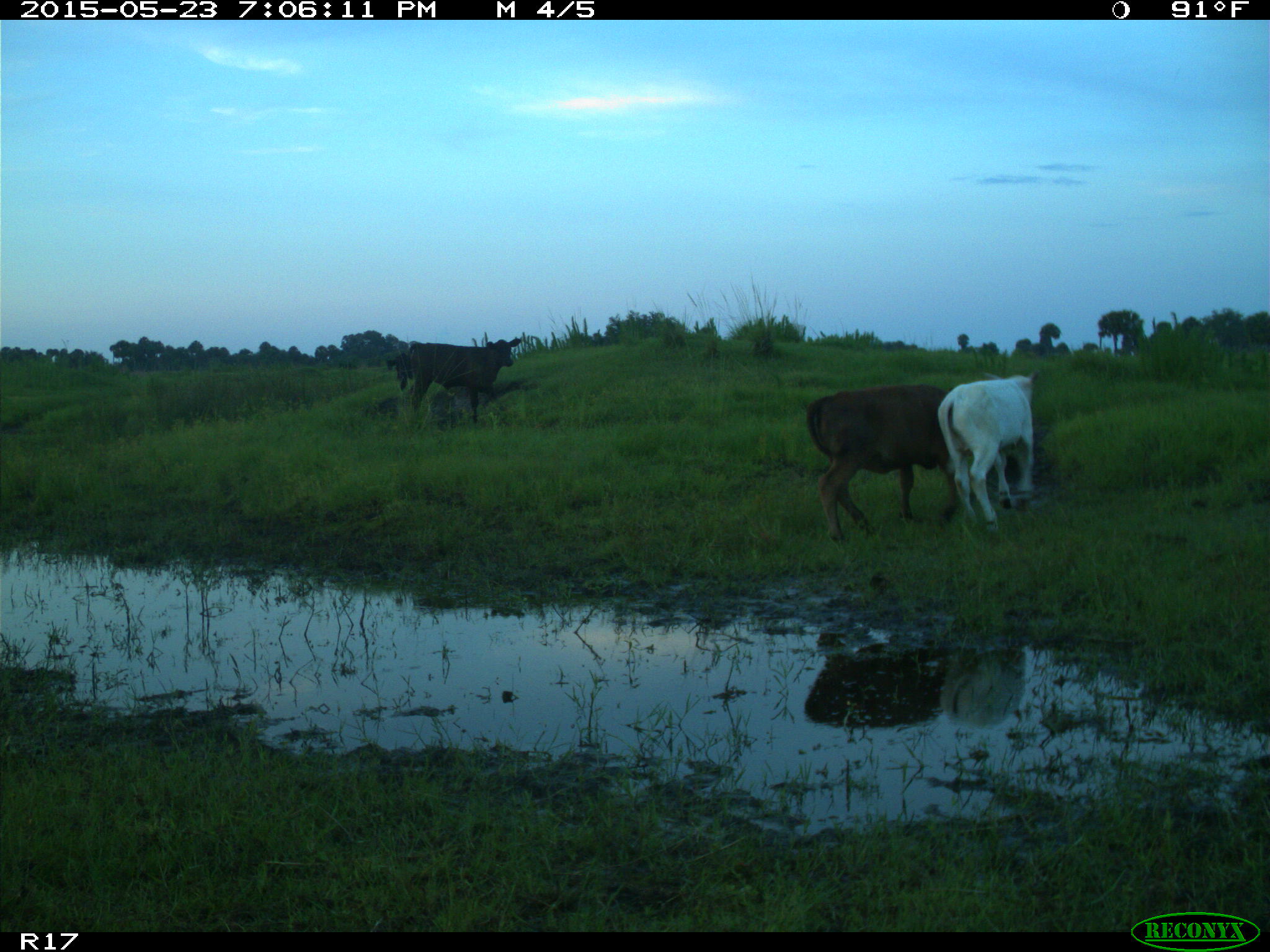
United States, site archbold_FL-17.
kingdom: Animalia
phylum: Chordata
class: Mammalia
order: Artiodactyla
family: Bovidae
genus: Bos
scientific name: Bos taurus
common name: domestic cow